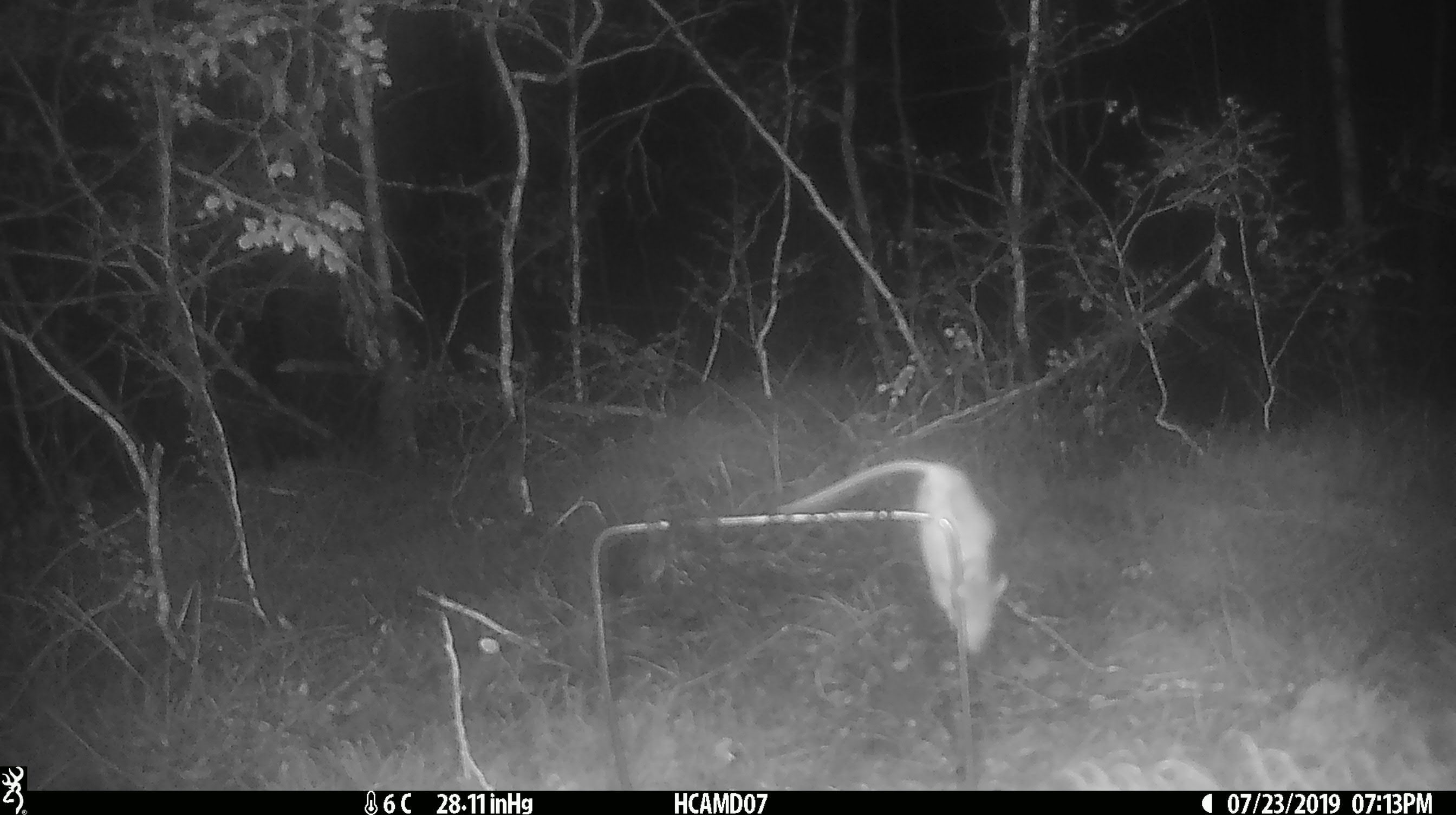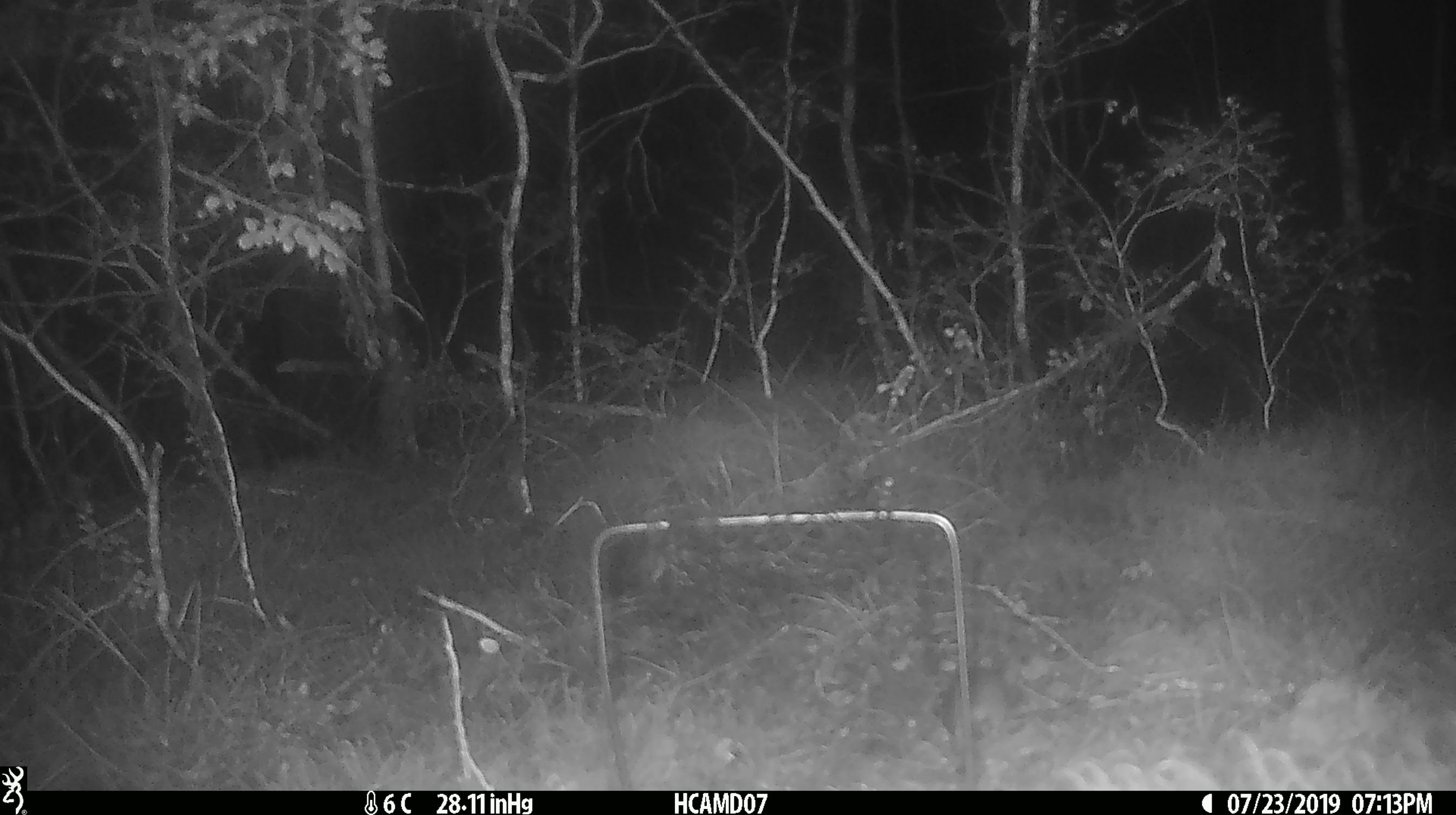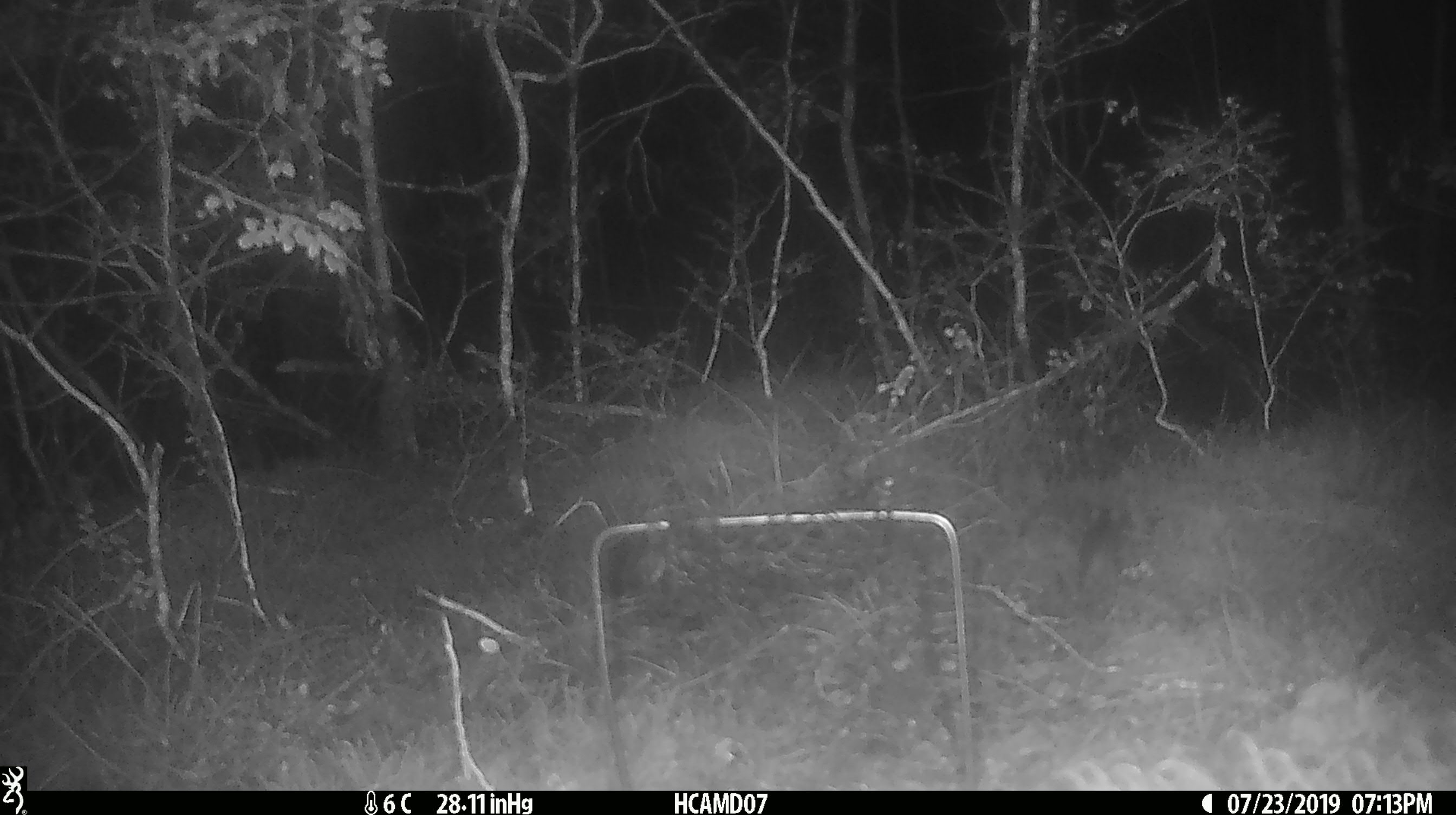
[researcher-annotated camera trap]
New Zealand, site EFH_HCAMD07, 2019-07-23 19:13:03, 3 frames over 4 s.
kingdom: Animalia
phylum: Chordata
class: Mammalia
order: Rodentia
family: Muridae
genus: Mus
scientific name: Mus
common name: mouse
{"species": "mouse (Mus)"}